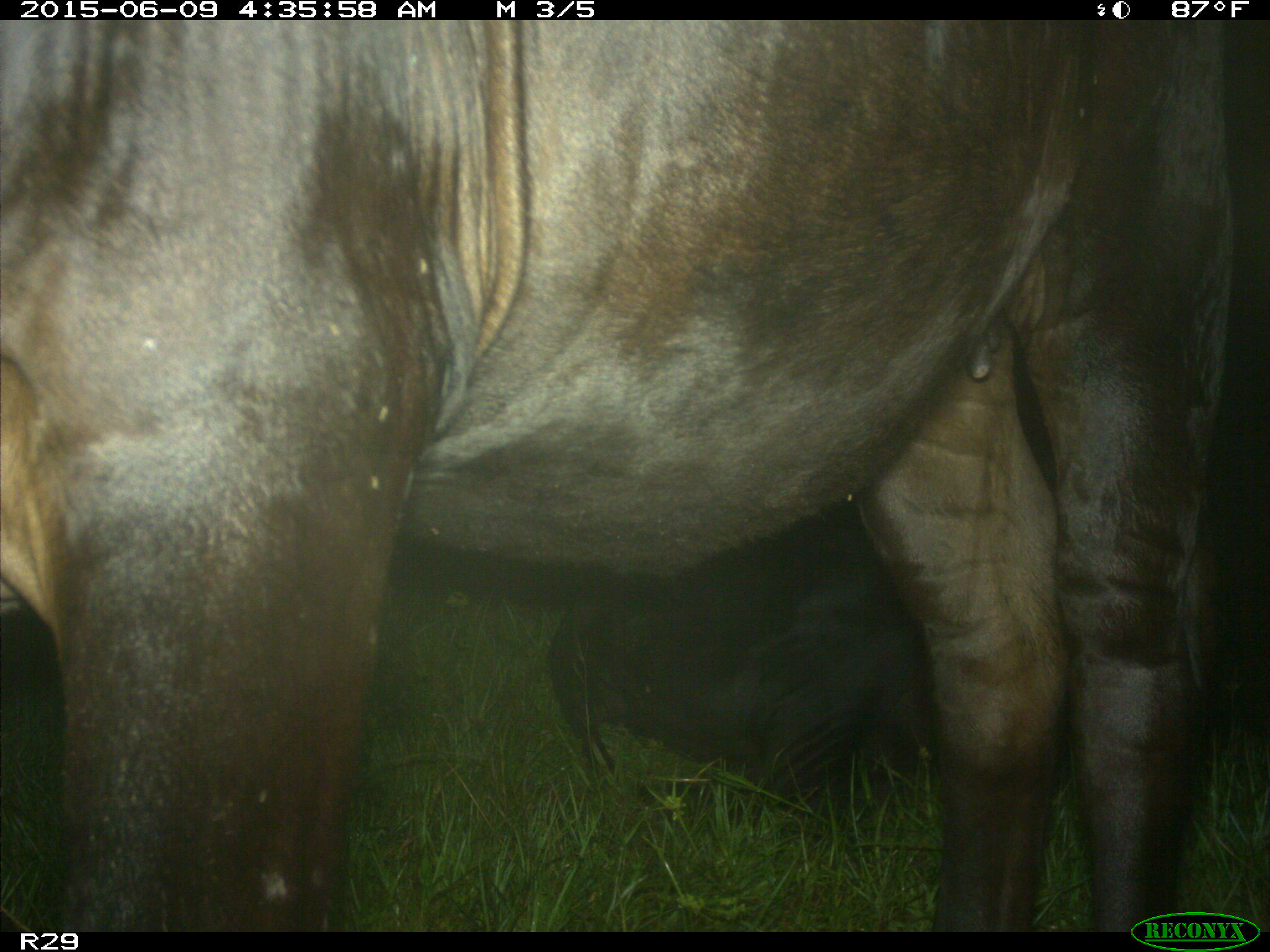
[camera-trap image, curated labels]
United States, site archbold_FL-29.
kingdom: Animalia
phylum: Chordata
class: Mammalia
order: Artiodactyla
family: Bovidae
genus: Bos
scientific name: Bos taurus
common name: domestic cow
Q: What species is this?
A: Bos taurus (domestic cow).